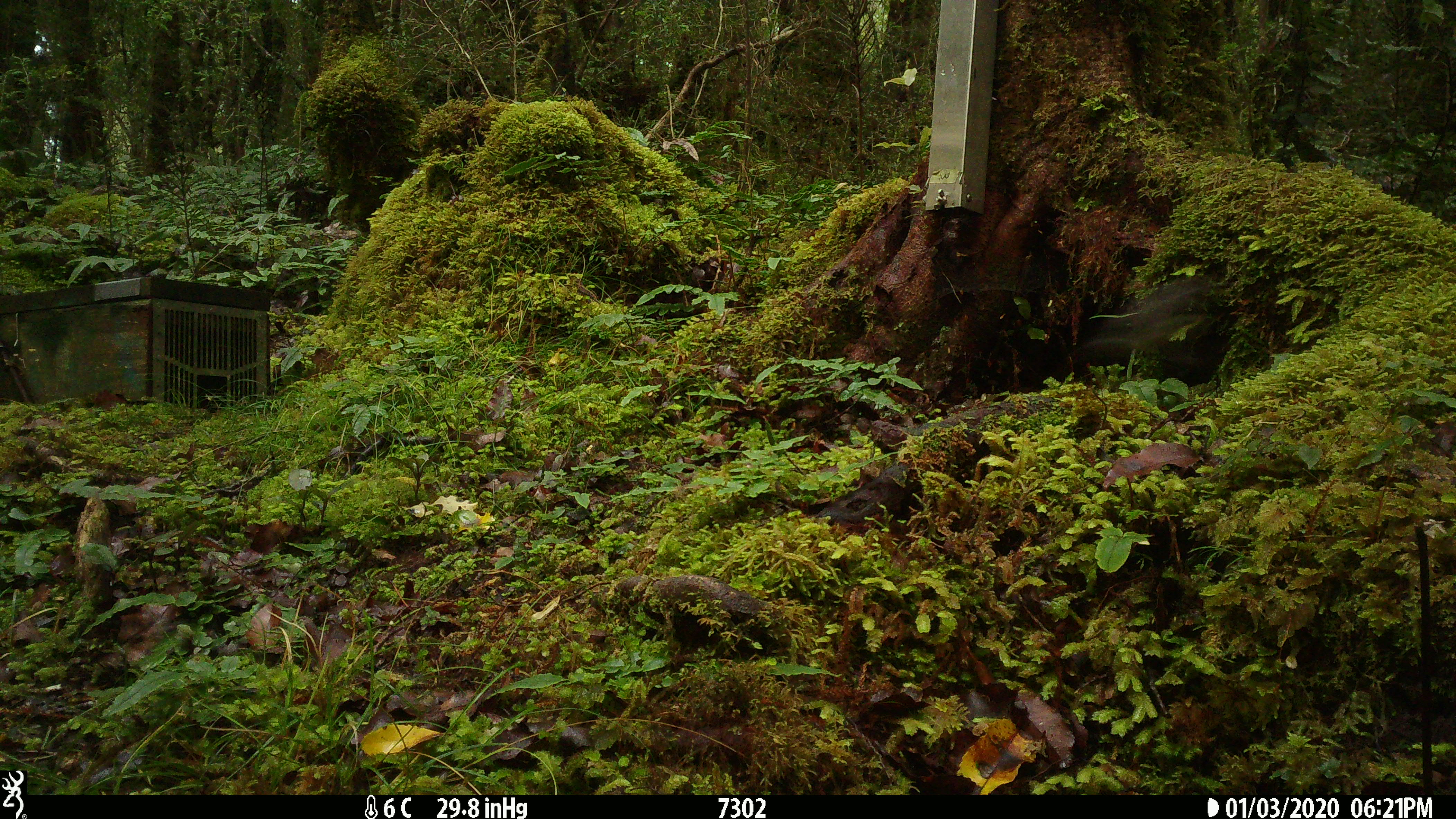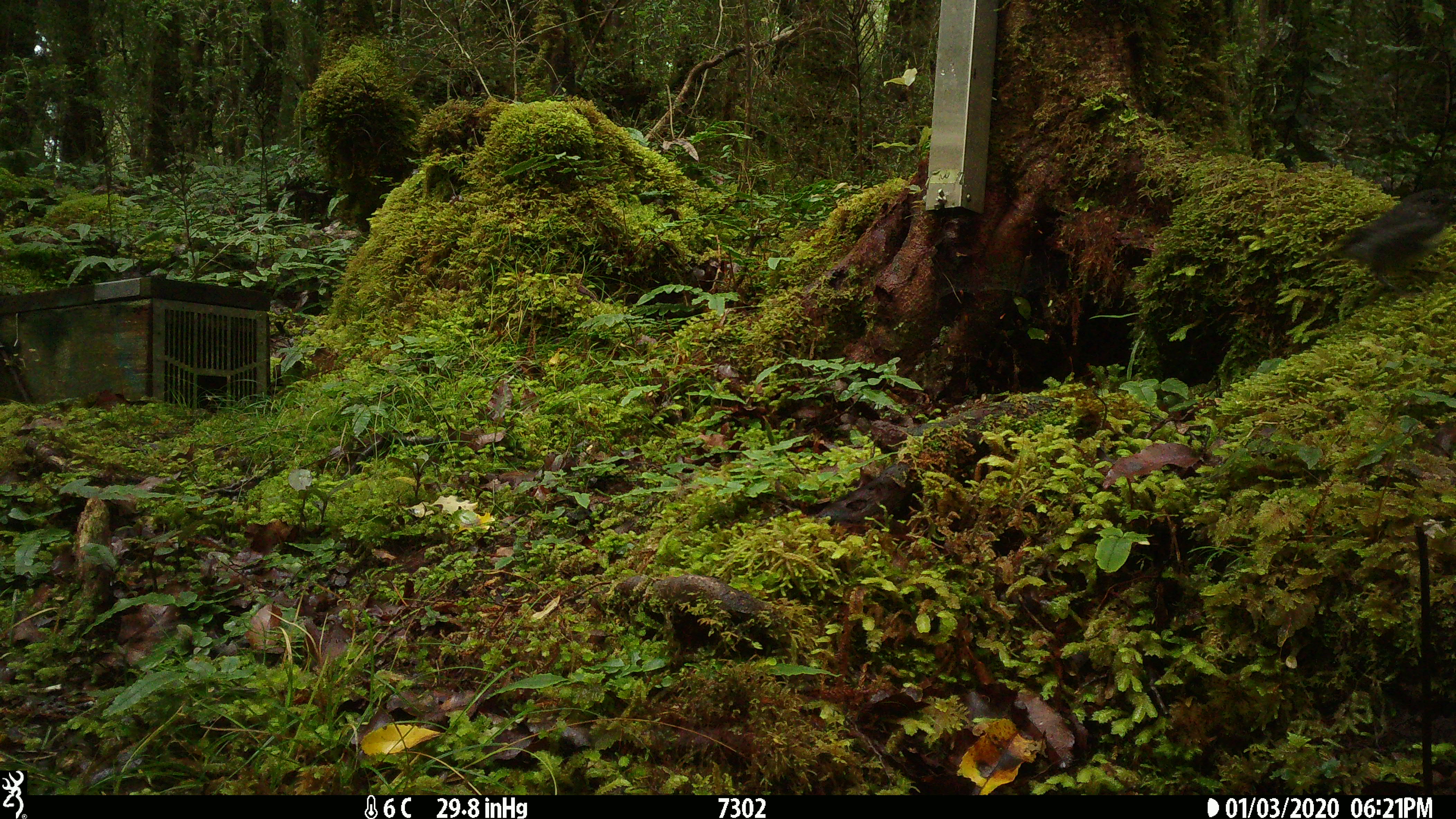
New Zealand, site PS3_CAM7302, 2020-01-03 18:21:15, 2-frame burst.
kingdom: Animalia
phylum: Chordata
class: Aves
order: Passeriformes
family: Petroicidae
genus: Petroica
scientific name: Petroica australis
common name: new zealand robin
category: robin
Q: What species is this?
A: Robin (new zealand robin) (Petroica australis).